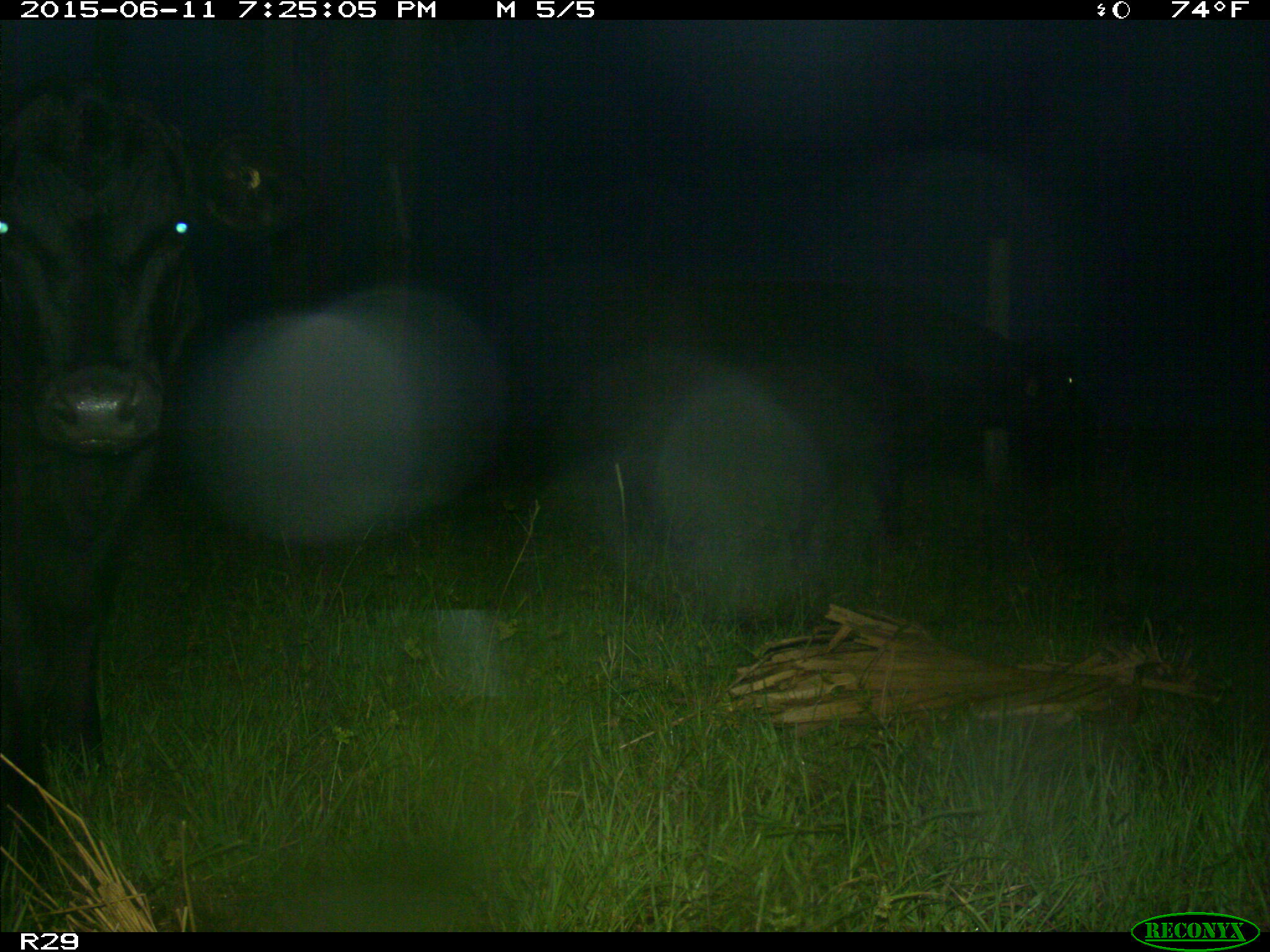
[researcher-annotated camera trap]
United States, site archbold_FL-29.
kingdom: Animalia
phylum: Chordata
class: Mammalia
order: Artiodactyla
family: Bovidae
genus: Bos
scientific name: Bos taurus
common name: domestic cow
Bos taurus (domestic cow).